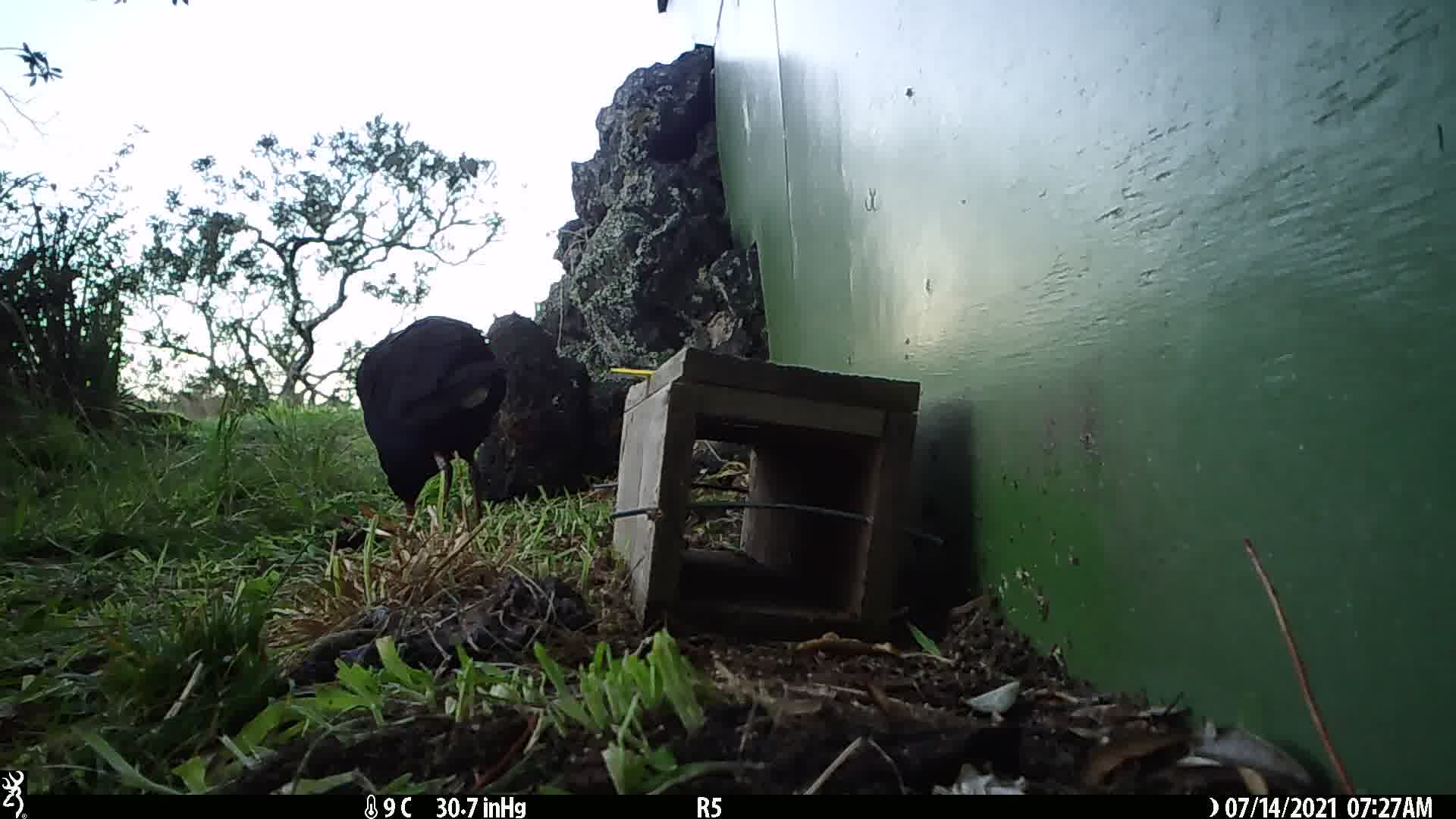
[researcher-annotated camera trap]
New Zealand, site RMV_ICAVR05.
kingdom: Animalia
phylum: Chordata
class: Aves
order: Gruiformes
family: Rallidae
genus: Porphyrio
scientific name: Porphyrio melanotus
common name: australasian swamphen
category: pukeko